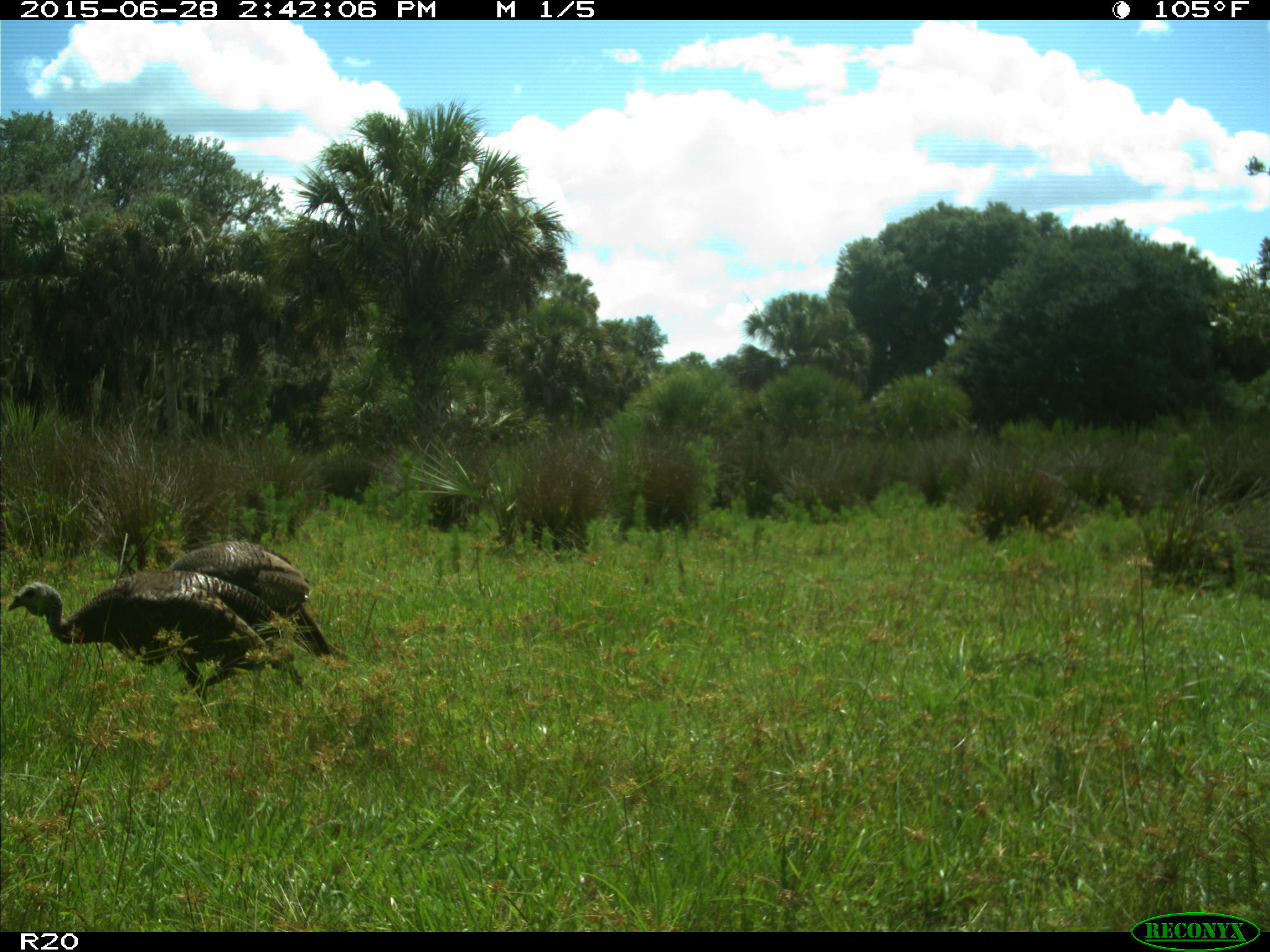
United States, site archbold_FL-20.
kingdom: Animalia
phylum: Chordata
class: Aves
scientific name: Aves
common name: birds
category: unidentified bird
Unidentified bird (birds) (Aves).